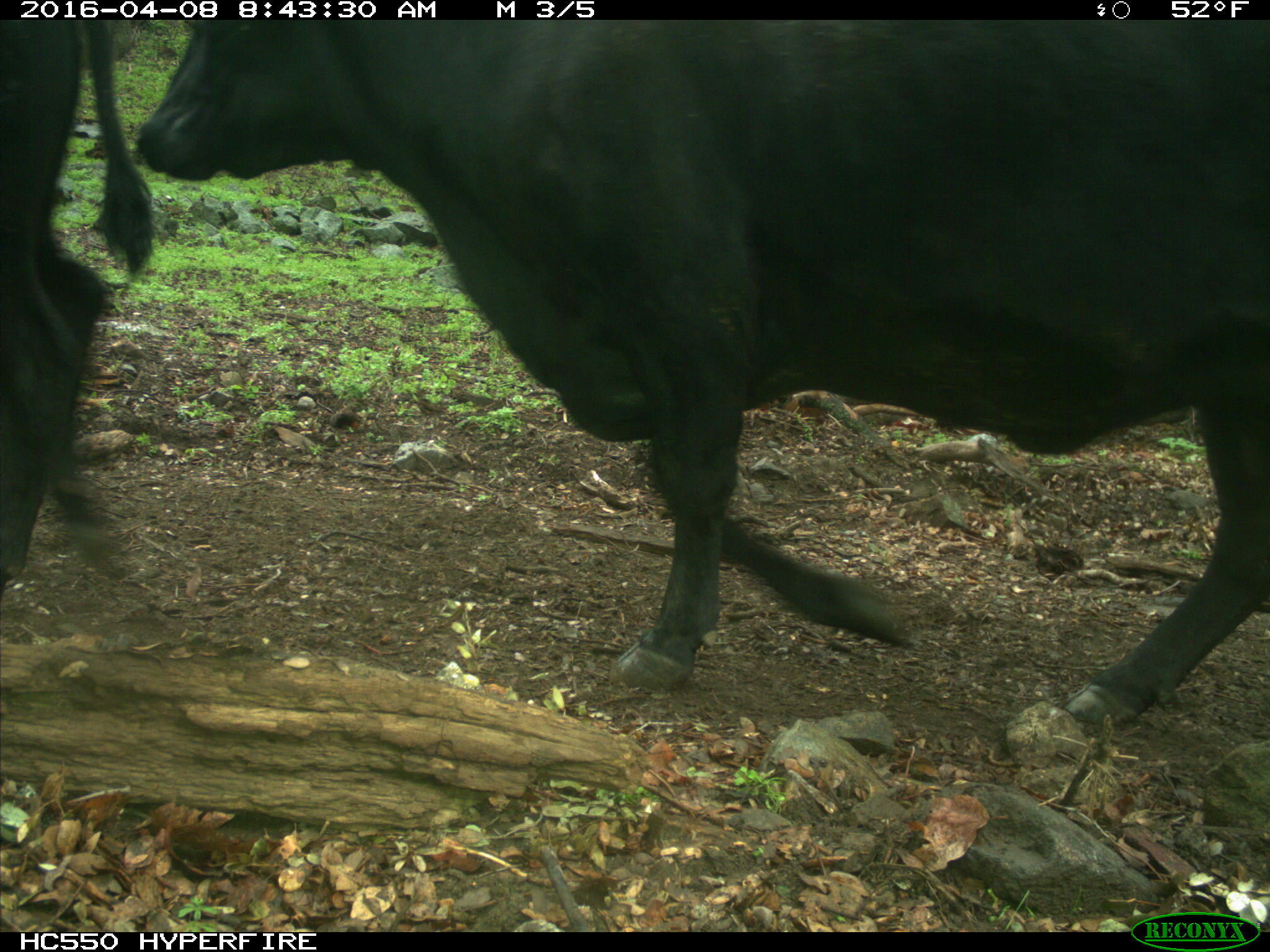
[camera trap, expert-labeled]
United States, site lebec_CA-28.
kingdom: Animalia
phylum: Chordata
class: Mammalia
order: Artiodactyla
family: Bovidae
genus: Bos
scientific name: Bos taurus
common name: domestic cow